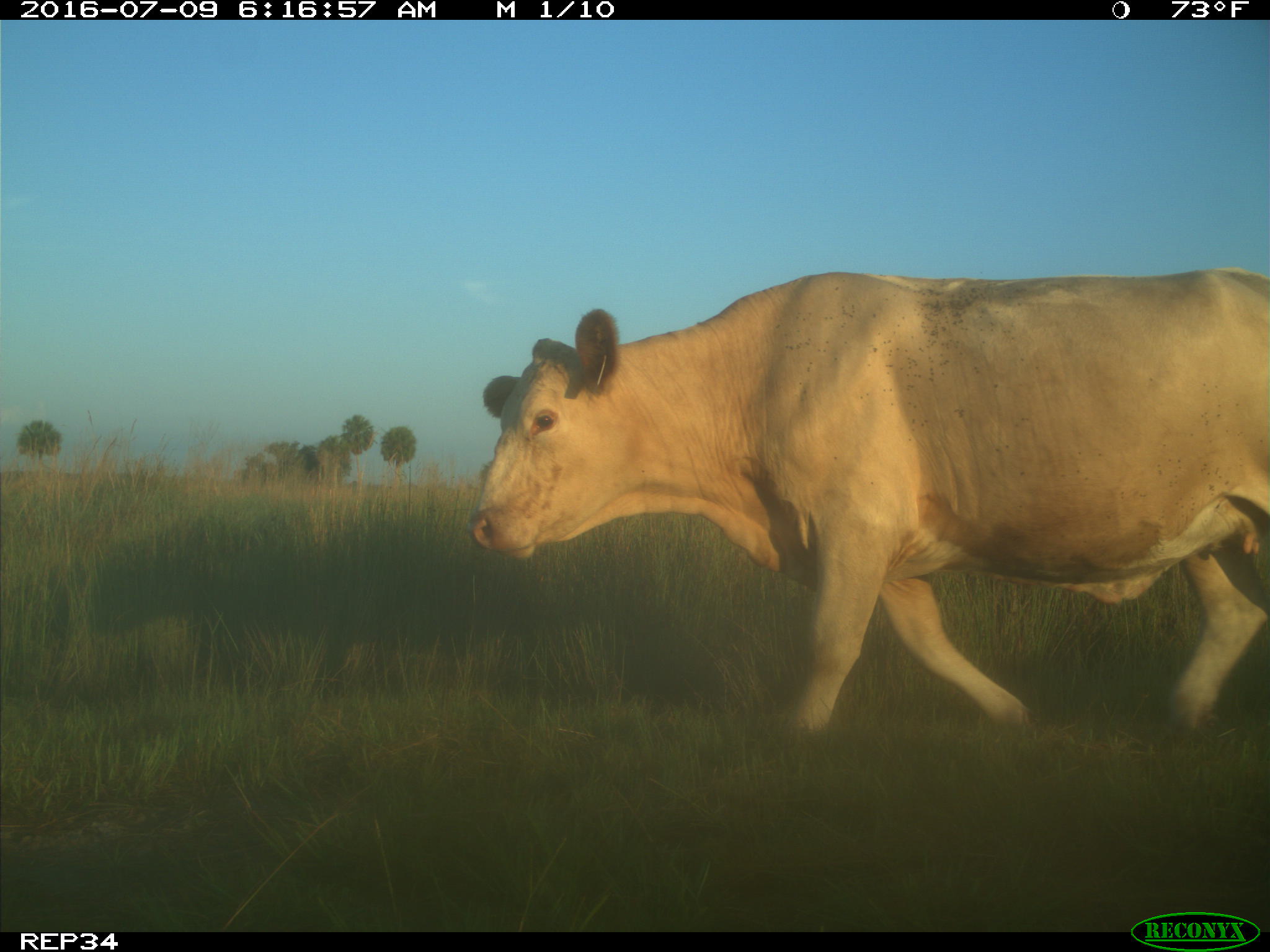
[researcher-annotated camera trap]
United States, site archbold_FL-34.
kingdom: Animalia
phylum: Chordata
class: Mammalia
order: Artiodactyla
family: Bovidae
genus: Bos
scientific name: Bos taurus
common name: domestic cow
Bos taurus (domestic cow).